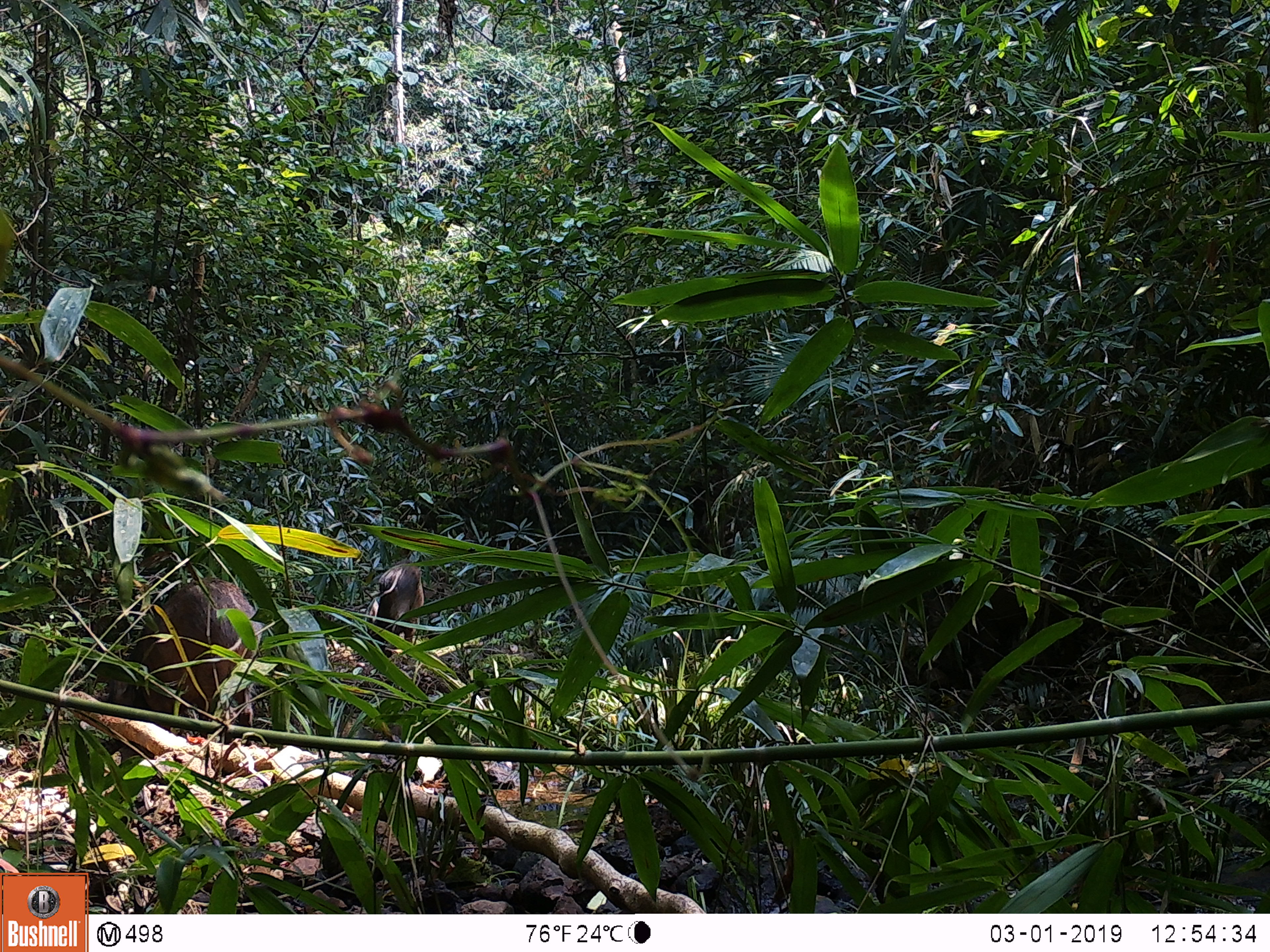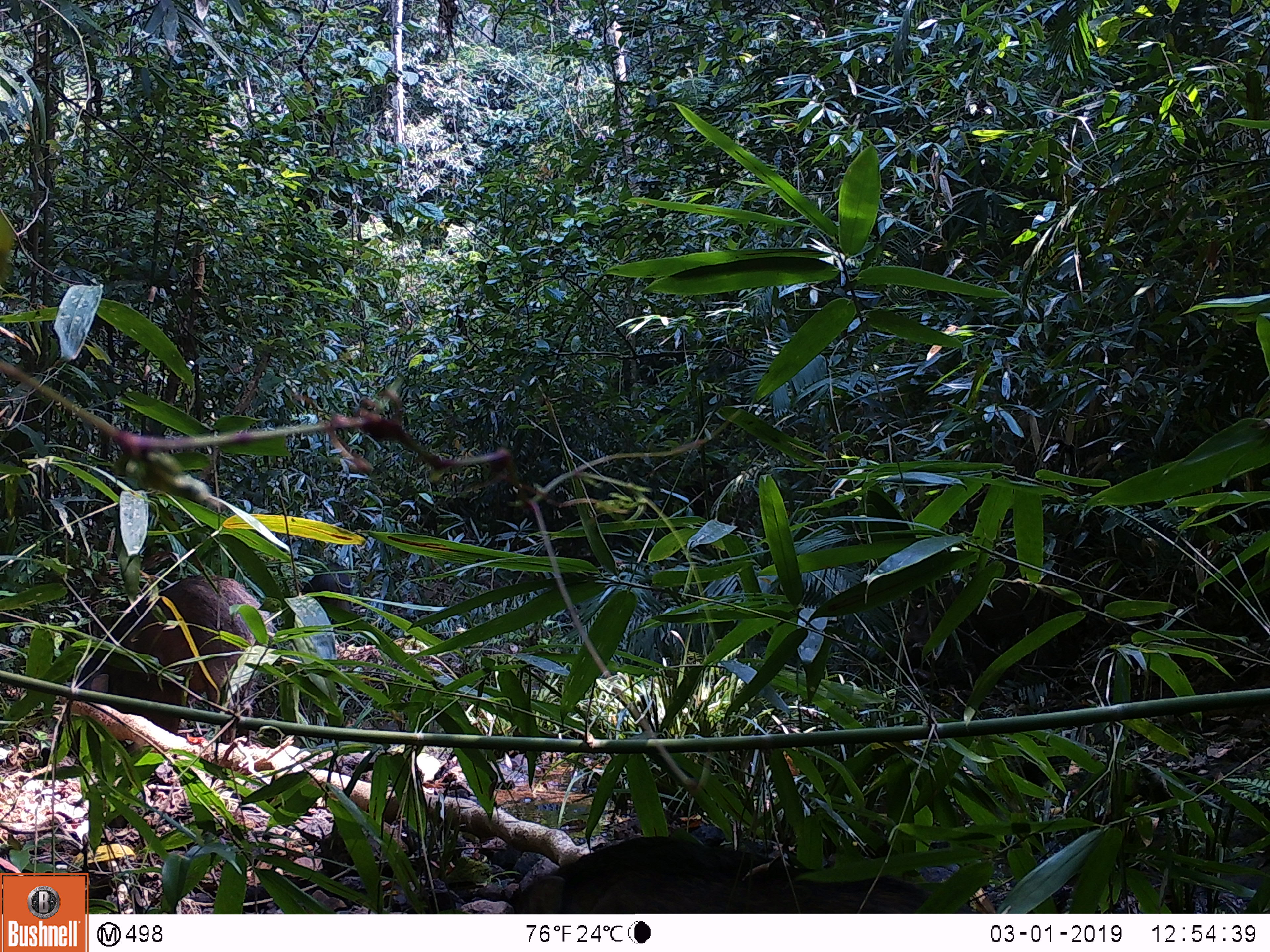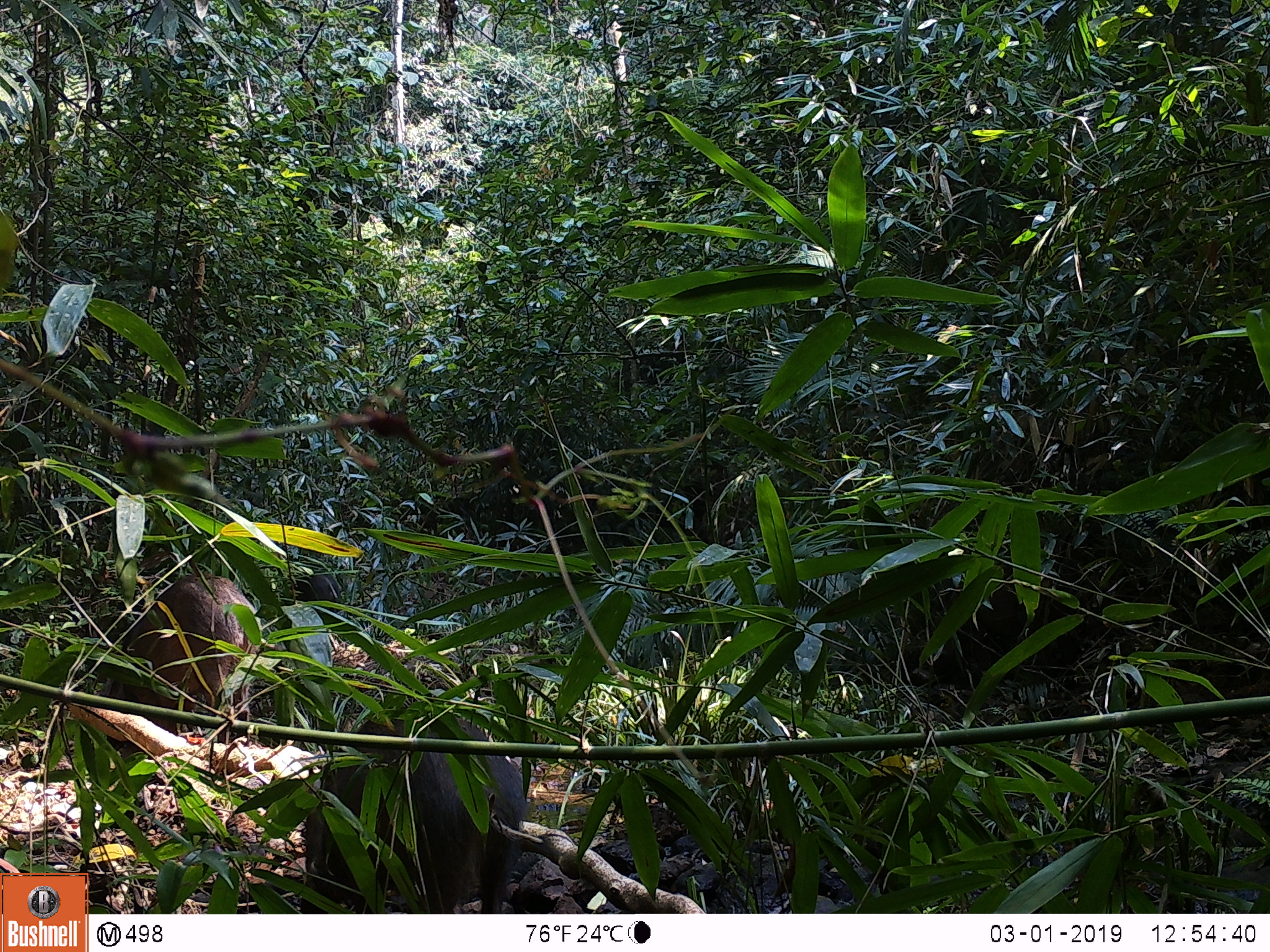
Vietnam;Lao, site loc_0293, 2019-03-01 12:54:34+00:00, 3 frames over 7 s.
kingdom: Animalia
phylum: Chordata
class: Mammalia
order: Artiodactyla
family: Suidae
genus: Sus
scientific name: Sus scrofa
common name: eurasian wild pig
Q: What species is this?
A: Eurasian wild pig (Sus scrofa).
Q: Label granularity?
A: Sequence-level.